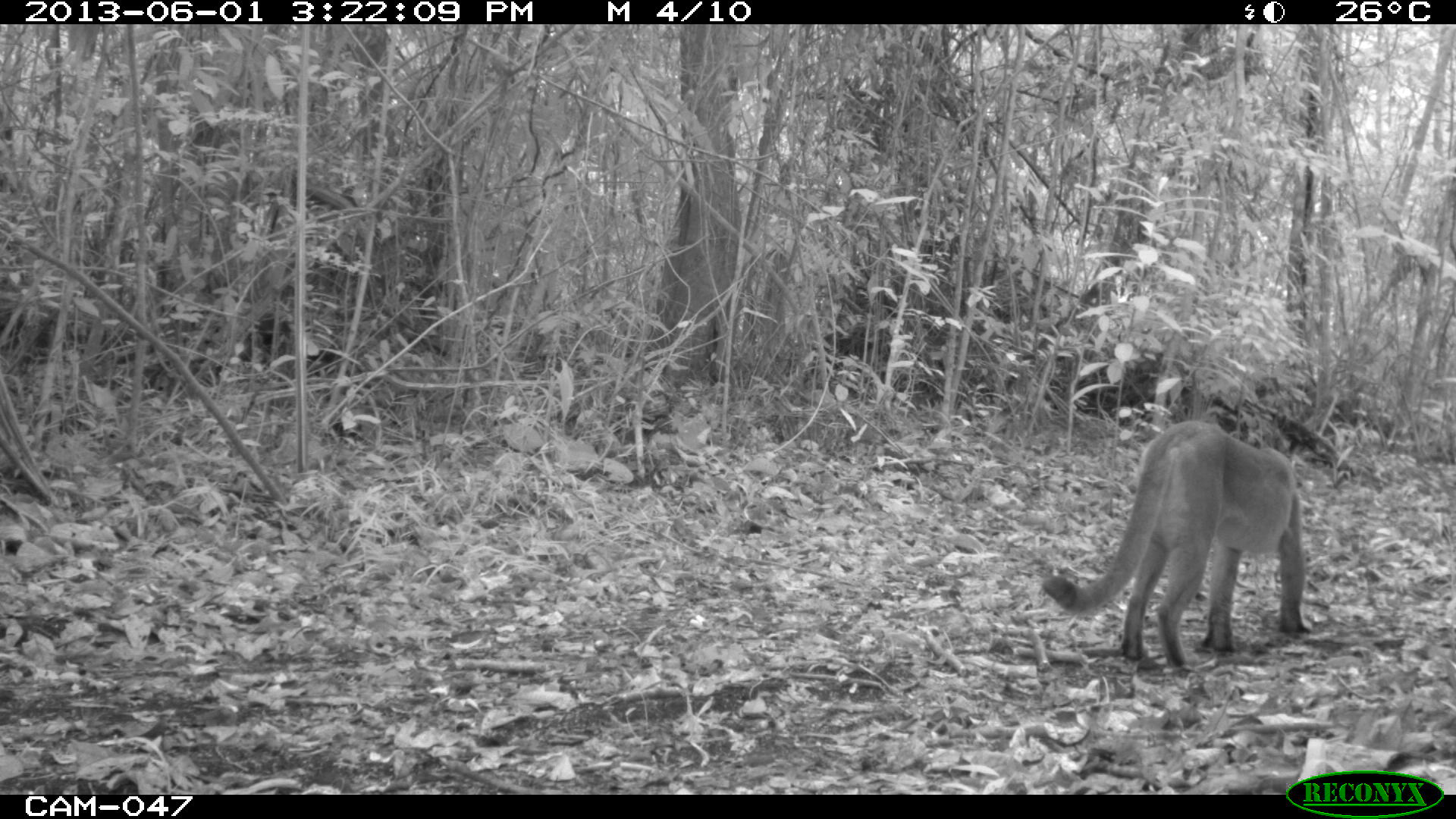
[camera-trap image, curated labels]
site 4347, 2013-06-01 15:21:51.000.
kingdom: Animalia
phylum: Chordata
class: Mammalia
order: Carnivora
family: Felidae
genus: Puma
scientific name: Puma concolor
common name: mountain lion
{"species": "Puma concolor (mountain lion)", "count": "1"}